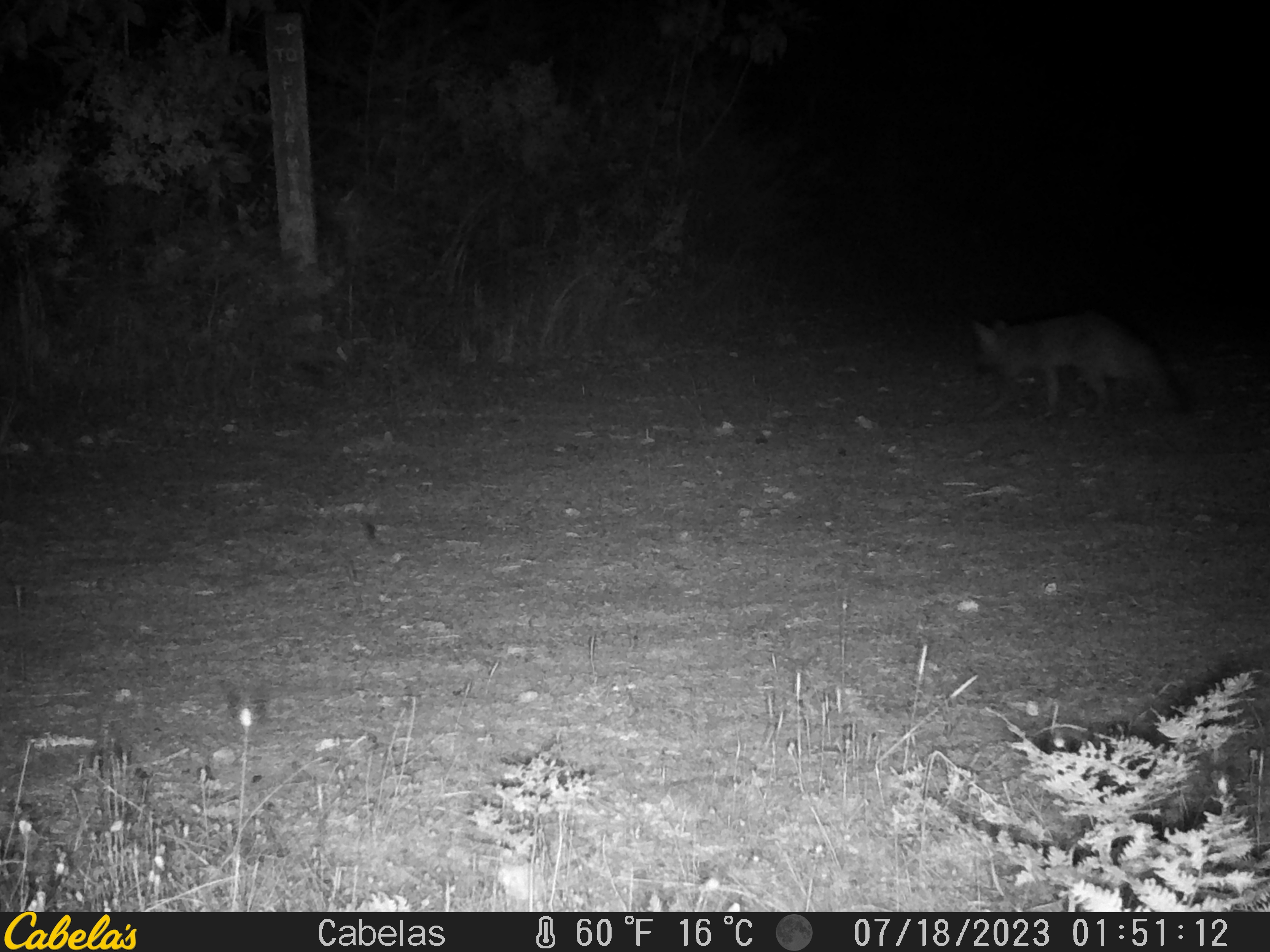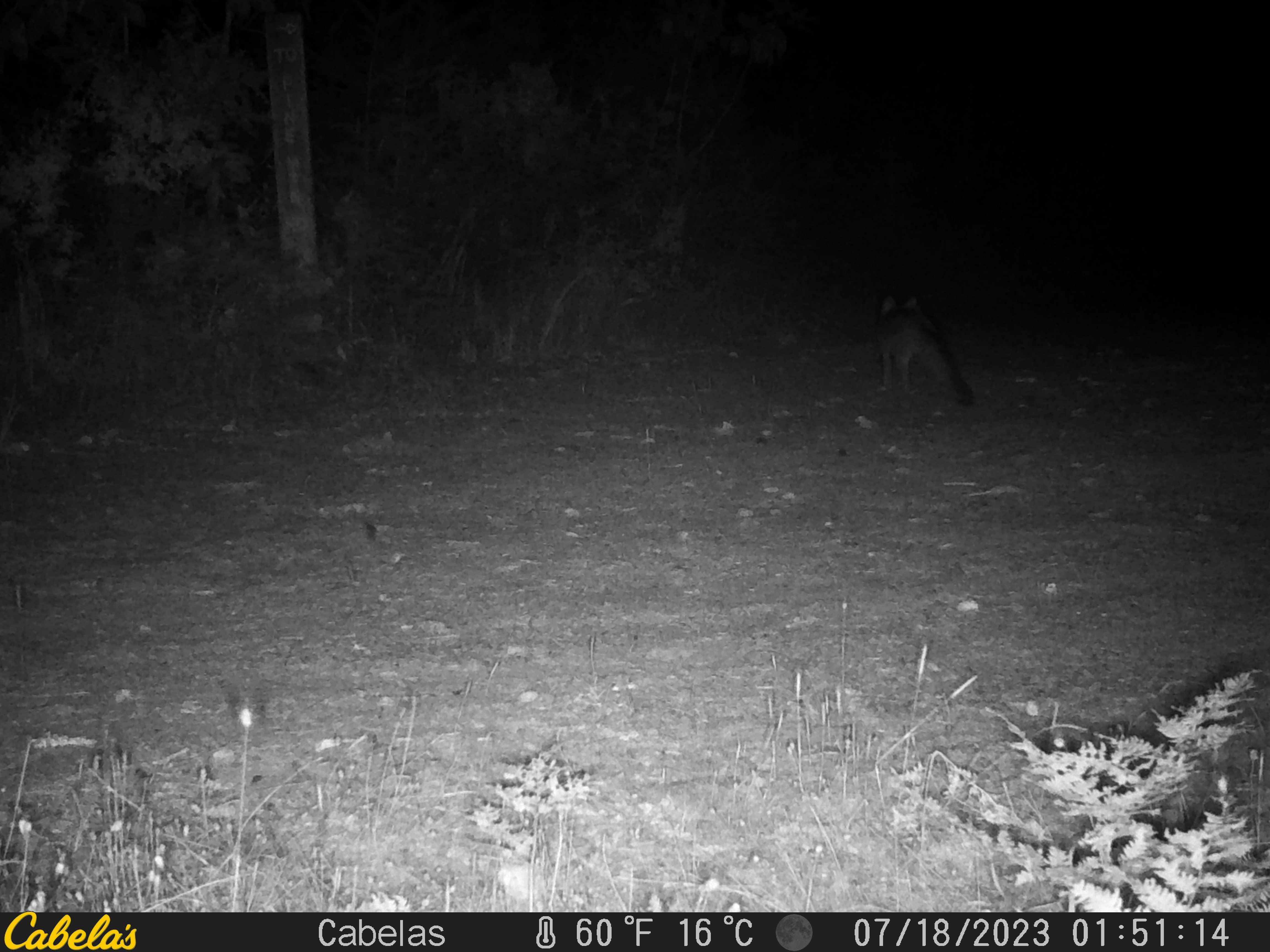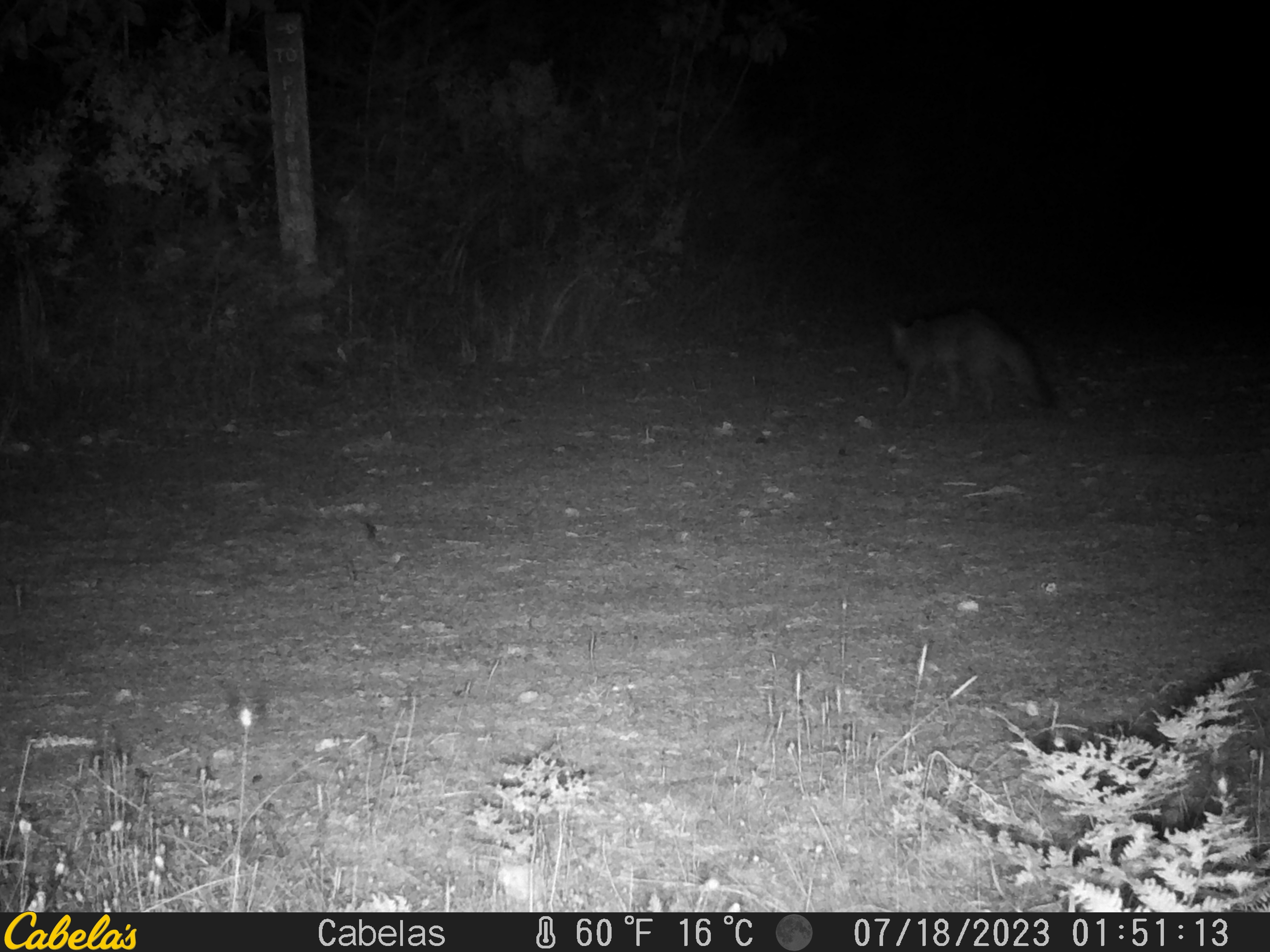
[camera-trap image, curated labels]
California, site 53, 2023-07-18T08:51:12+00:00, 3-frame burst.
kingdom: Animalia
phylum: Chordata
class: Mammalia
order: Carnivora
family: Canidae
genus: Urocyon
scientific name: Urocyon cinereoargenteus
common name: gray fox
Gray fox (Urocyon cinereoargenteus).